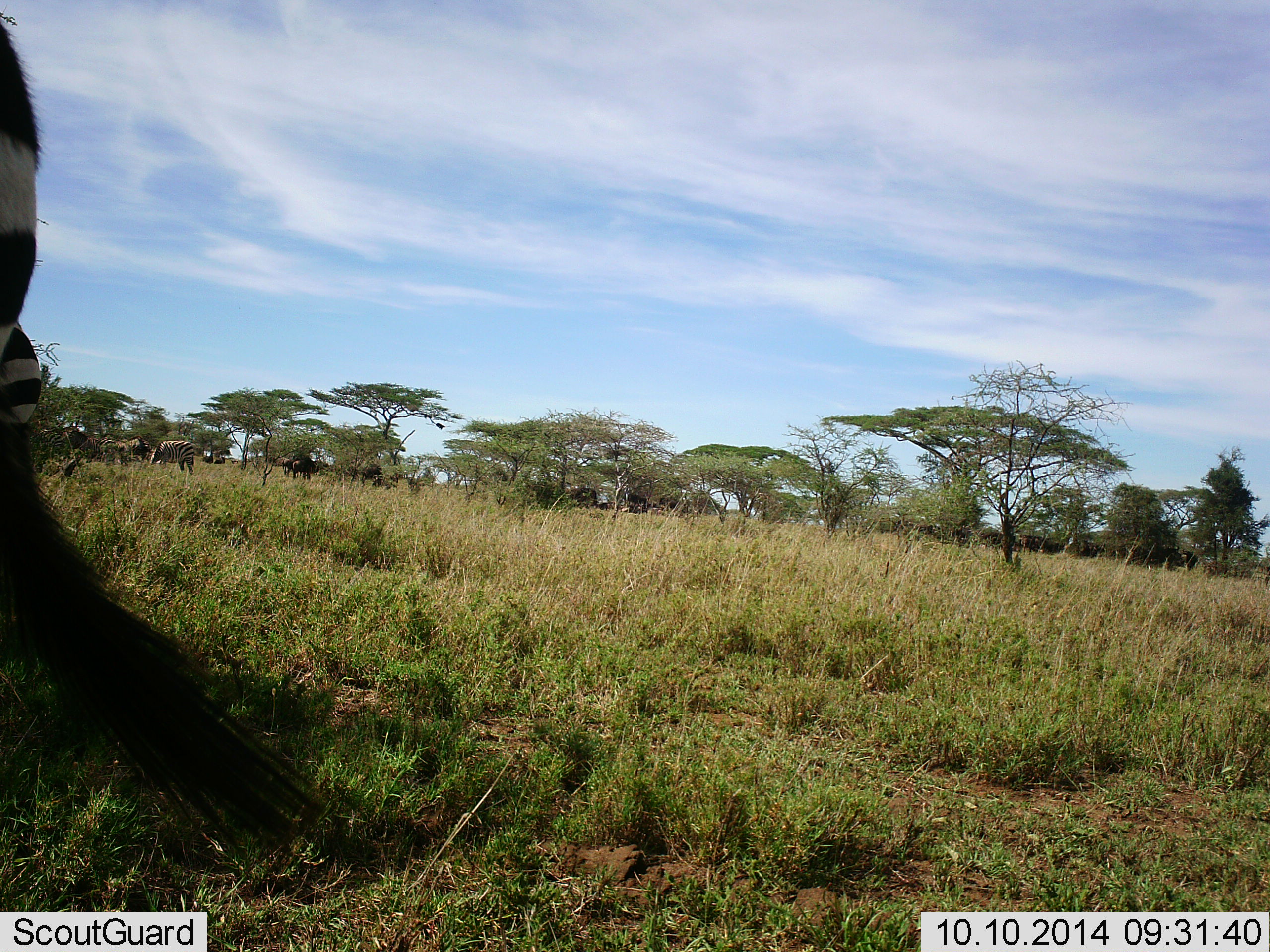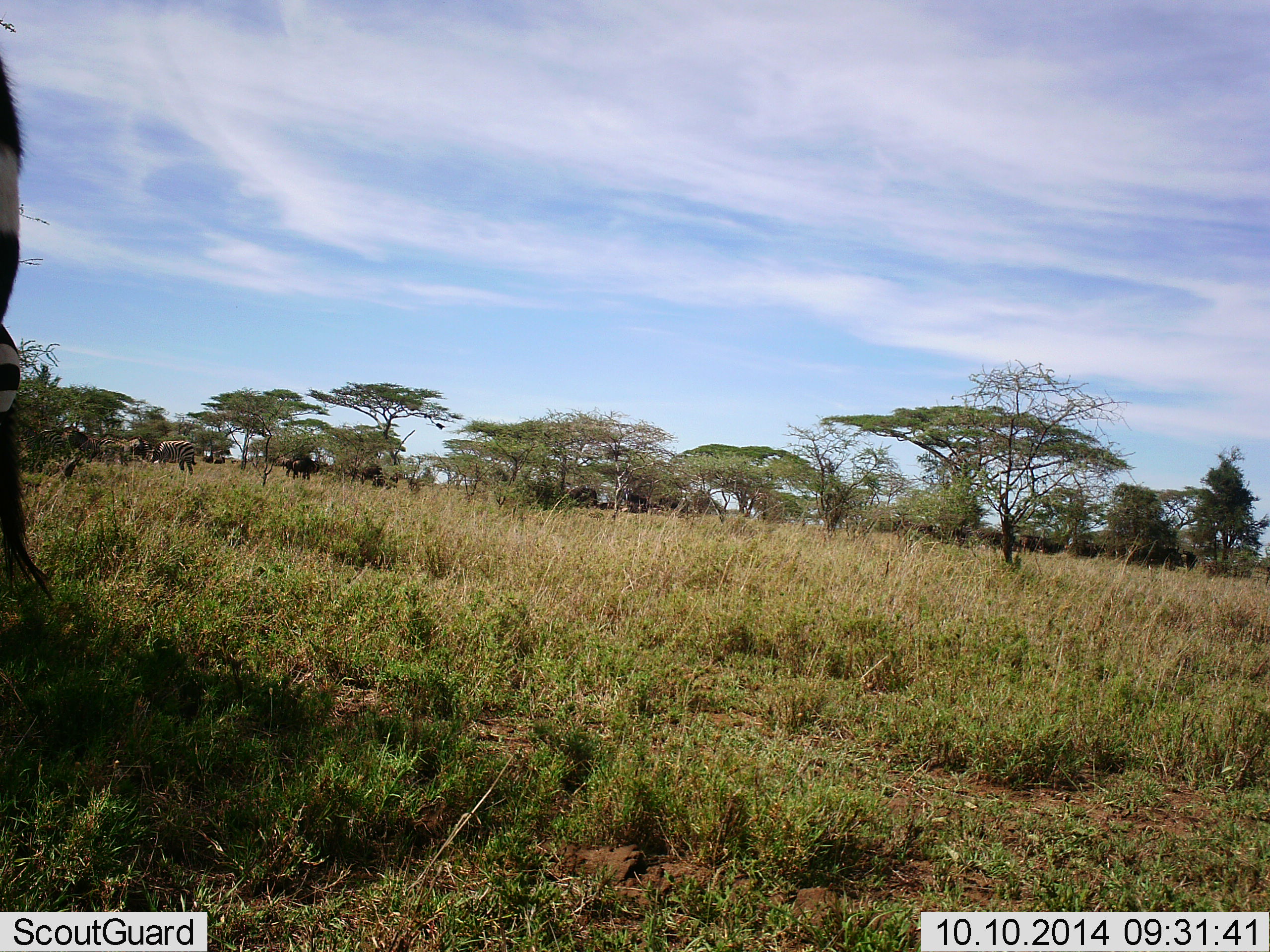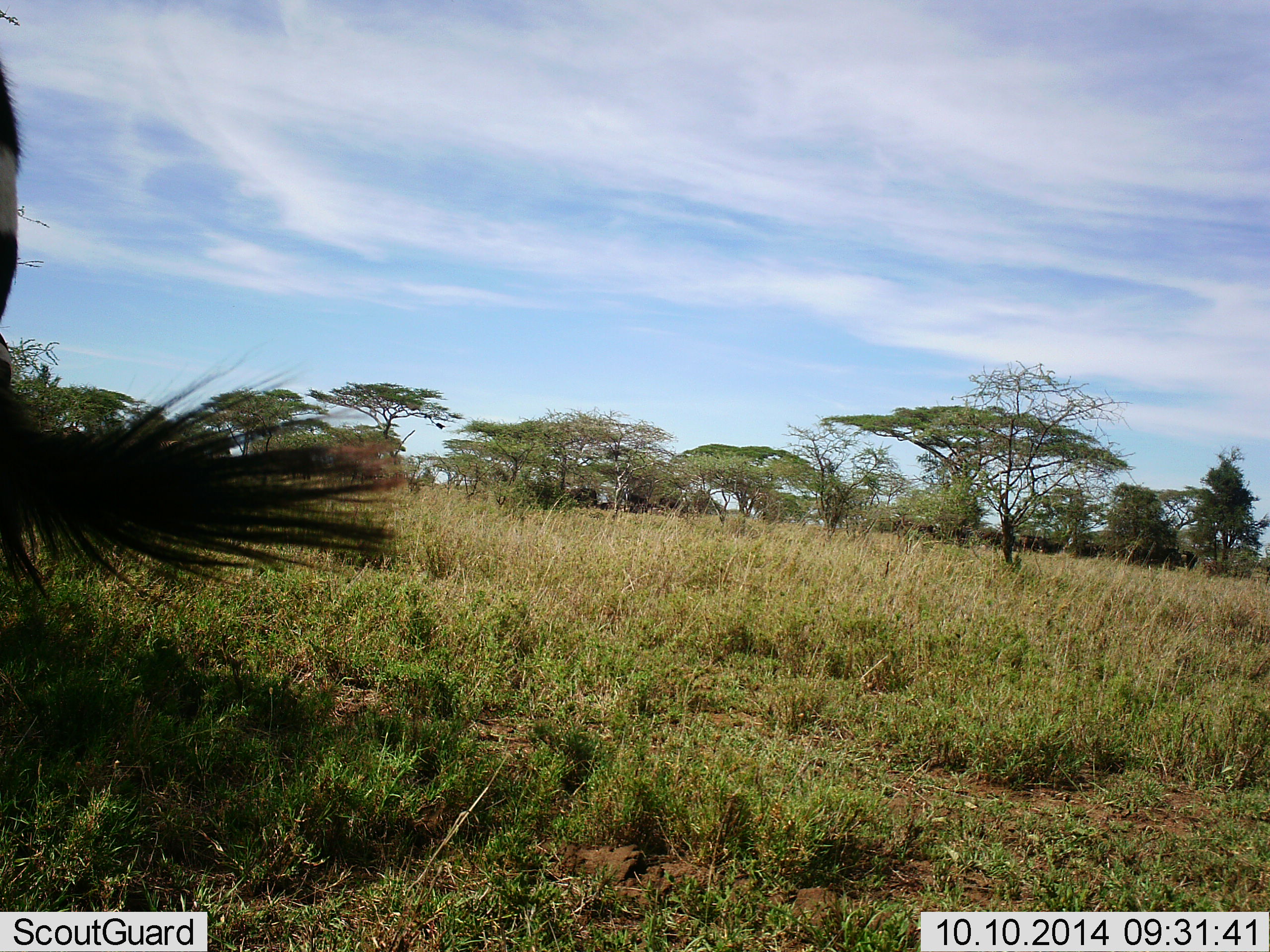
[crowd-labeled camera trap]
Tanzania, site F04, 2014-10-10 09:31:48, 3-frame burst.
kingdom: Animalia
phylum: Chordata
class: Mammalia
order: Perissodactyla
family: Equidae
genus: Equus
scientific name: Equus quagga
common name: plains zebra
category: zebra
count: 2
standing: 71%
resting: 0%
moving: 6%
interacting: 0%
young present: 0%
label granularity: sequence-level